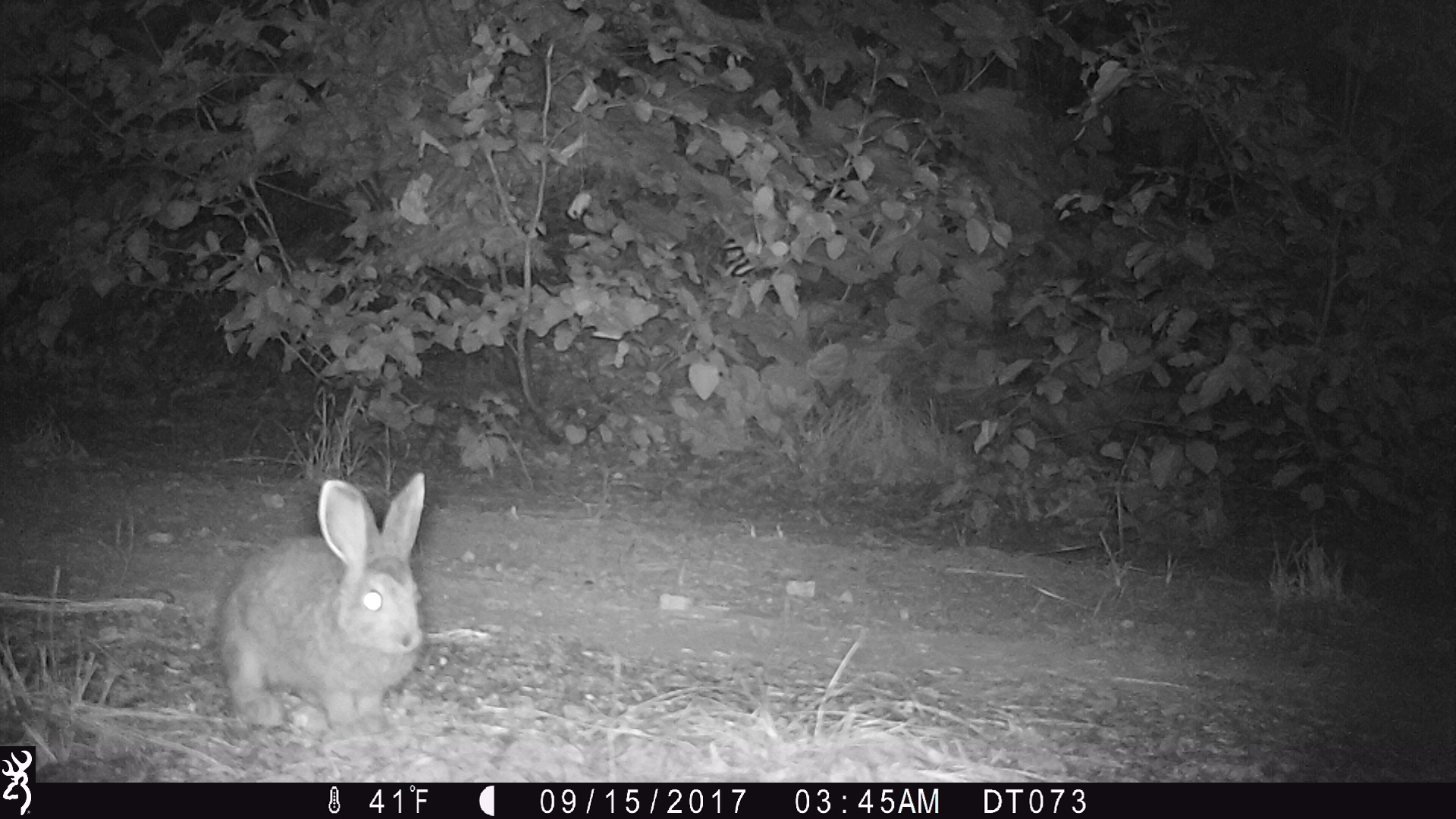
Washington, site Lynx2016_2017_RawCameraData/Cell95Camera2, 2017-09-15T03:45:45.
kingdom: Animalia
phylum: Chordata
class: Mammalia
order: Lagomorpha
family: Leporidae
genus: Lepus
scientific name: Lepus americanus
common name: snowshoe hare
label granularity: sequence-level